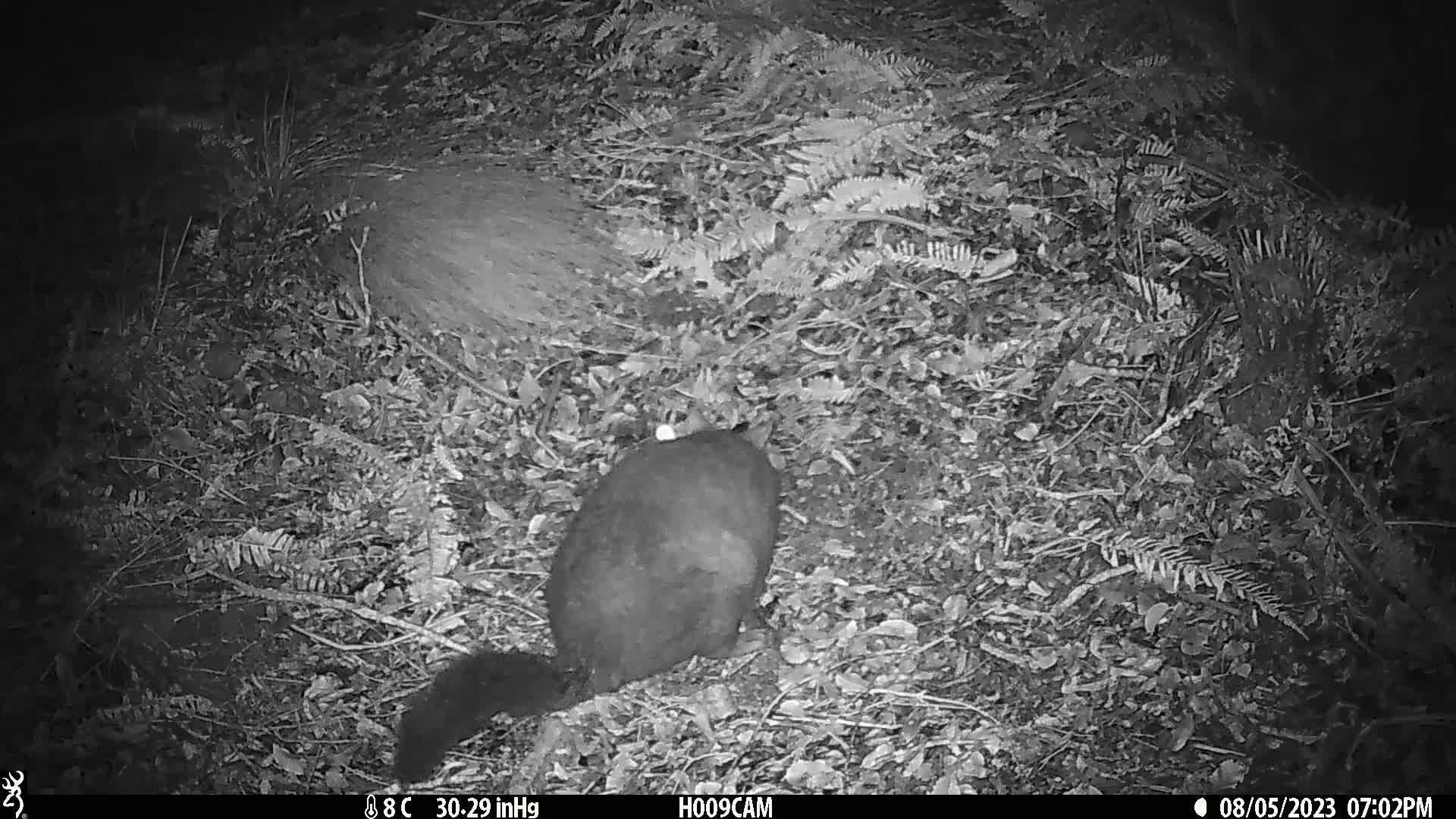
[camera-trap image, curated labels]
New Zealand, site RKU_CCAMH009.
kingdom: Animalia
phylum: Chordata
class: Mammalia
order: Diprotodontia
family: Phalangeridae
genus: Trichosurus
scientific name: Trichosurus vulpecula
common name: common brushtail possum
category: possum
Possum (common brushtail possum) (Trichosurus vulpecula).